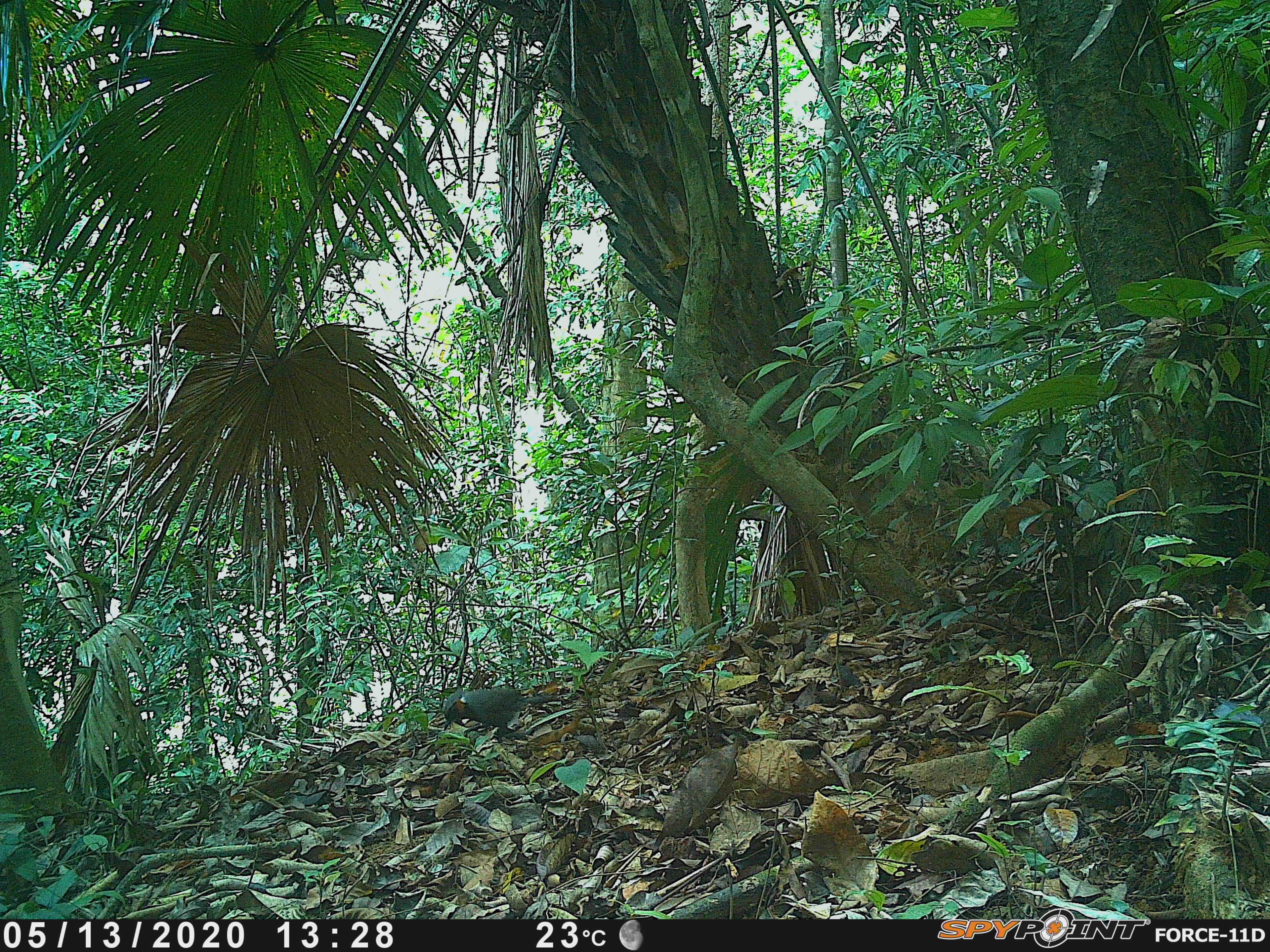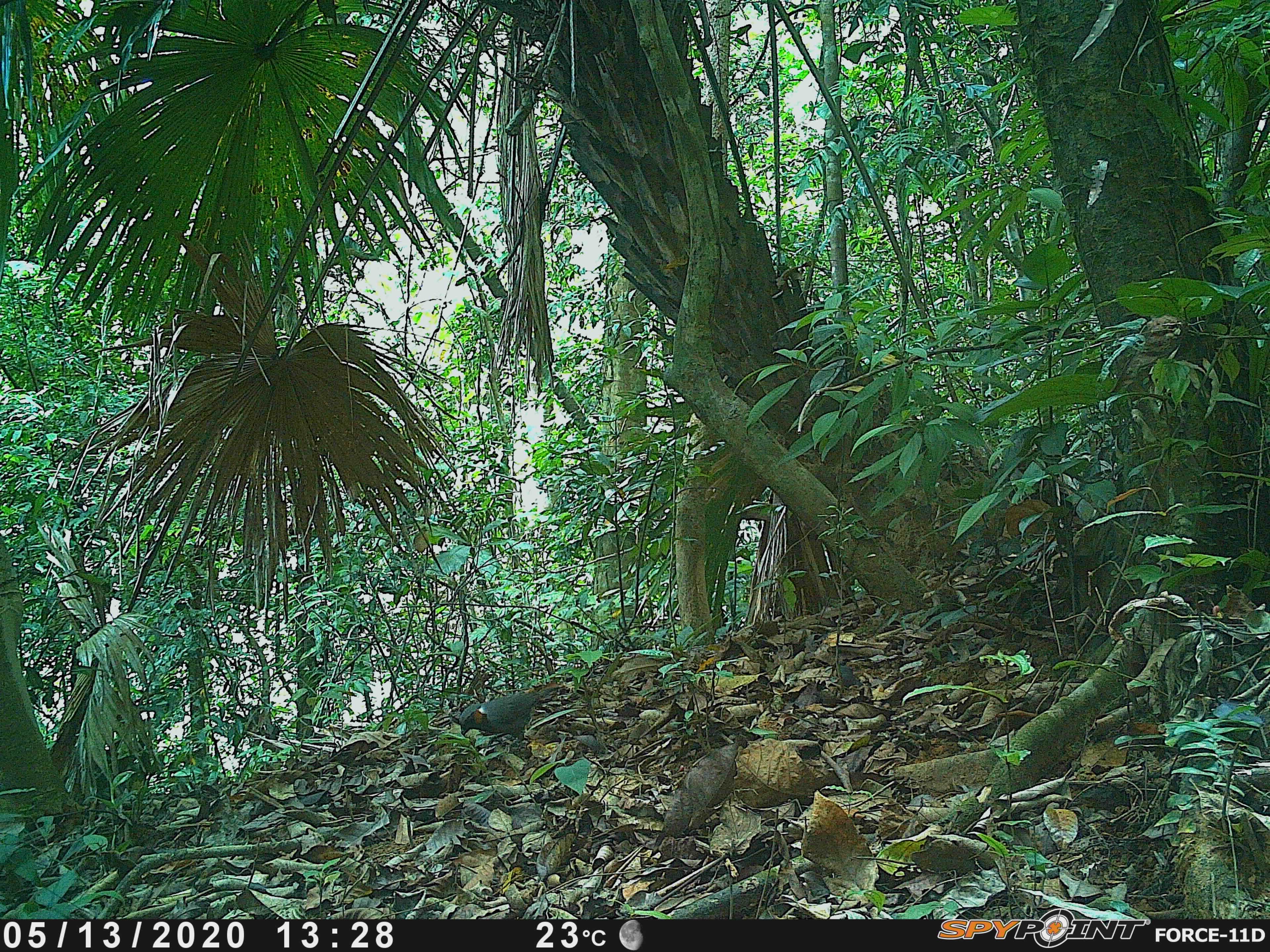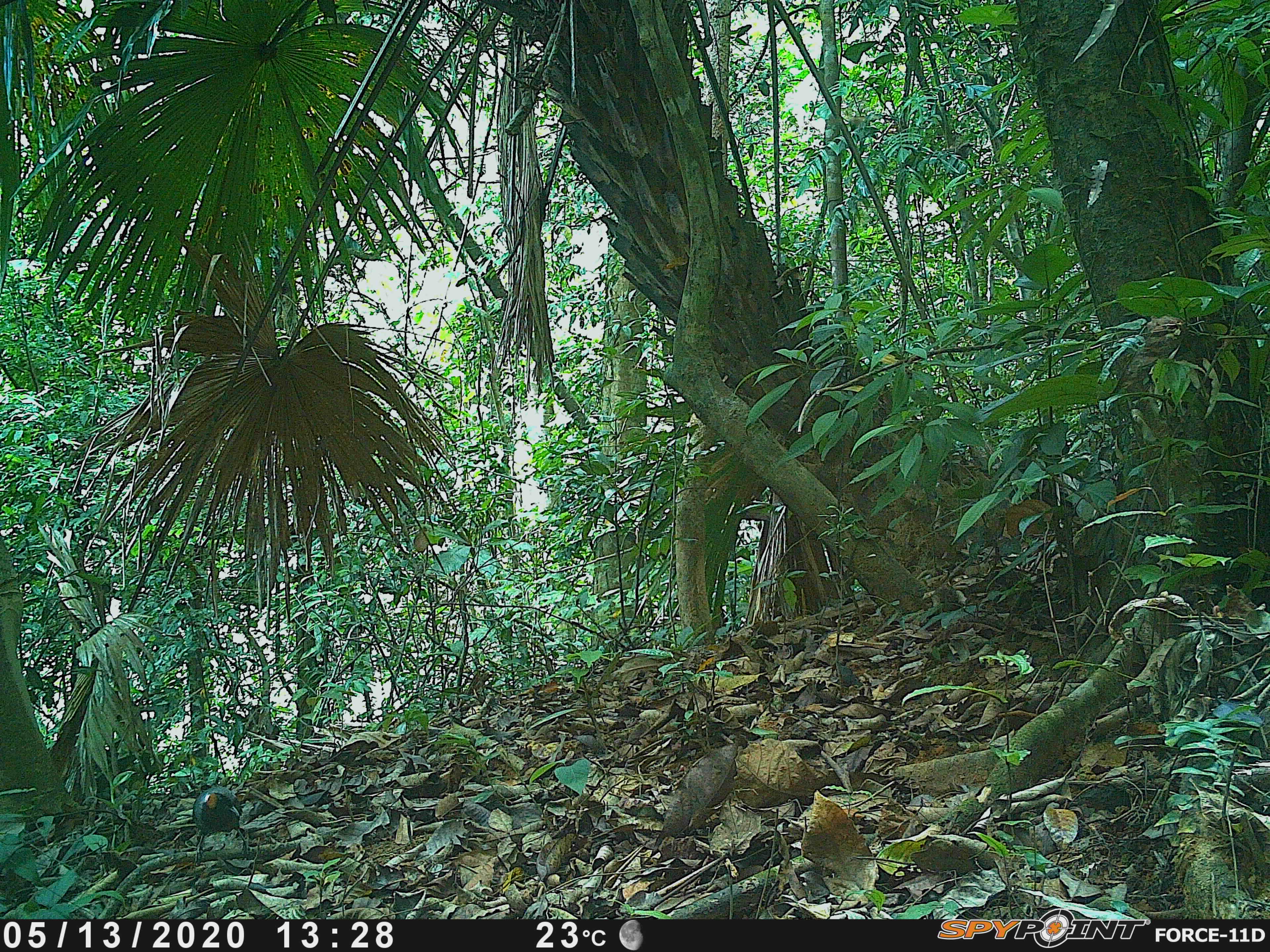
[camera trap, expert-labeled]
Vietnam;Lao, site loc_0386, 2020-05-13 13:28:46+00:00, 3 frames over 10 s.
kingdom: Animalia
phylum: Chordata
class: Aves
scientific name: Aves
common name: bird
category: unidentified bird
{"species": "unidentified bird (bird) (Aves)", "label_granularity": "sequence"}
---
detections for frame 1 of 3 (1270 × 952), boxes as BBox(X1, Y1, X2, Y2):
unidentified bird: BBox(442, 686, 564, 736)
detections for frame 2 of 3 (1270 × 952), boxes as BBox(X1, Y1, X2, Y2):
unidentified bird: BBox(458, 683, 560, 741)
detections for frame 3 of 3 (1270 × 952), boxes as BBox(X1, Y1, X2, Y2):
unidentified bird: BBox(192, 785, 248, 861)